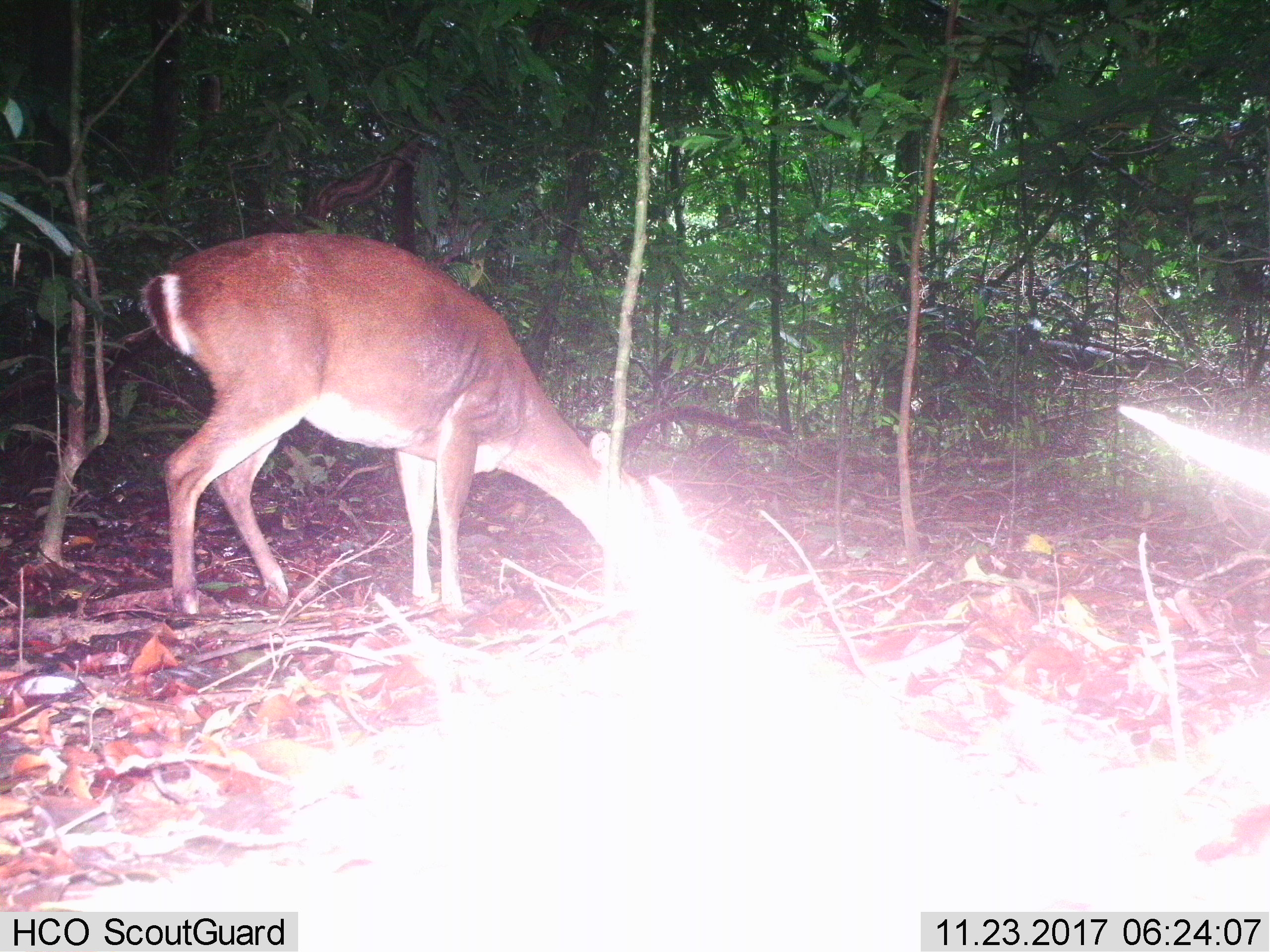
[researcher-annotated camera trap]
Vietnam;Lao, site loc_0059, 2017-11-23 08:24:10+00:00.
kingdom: Animalia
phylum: Chordata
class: Mammalia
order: Artiodactyla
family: Cervidae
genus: Muntiacus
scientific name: Muntiacus vuquangensis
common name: large-antlered muntjac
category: large antlered muntjac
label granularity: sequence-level